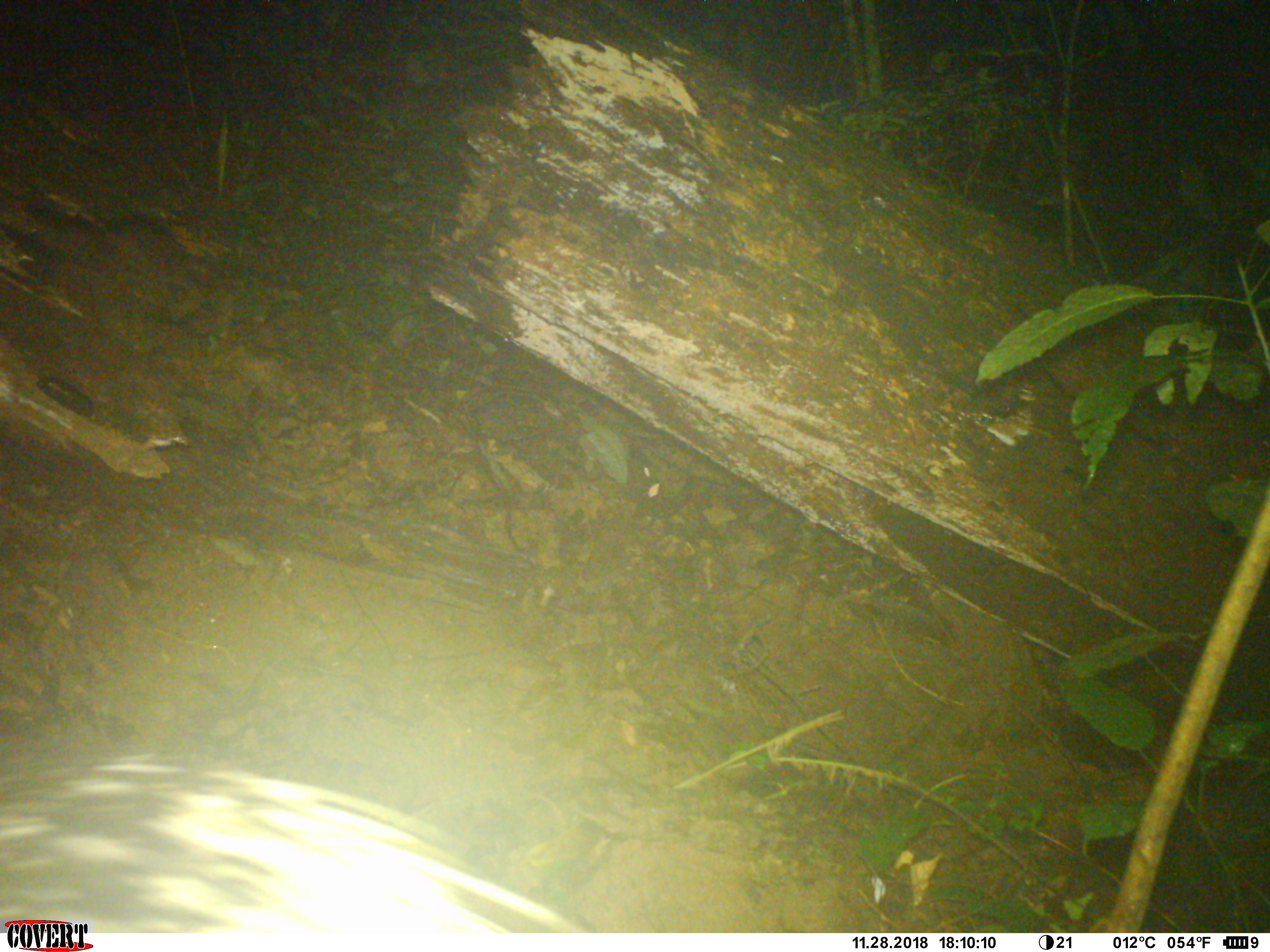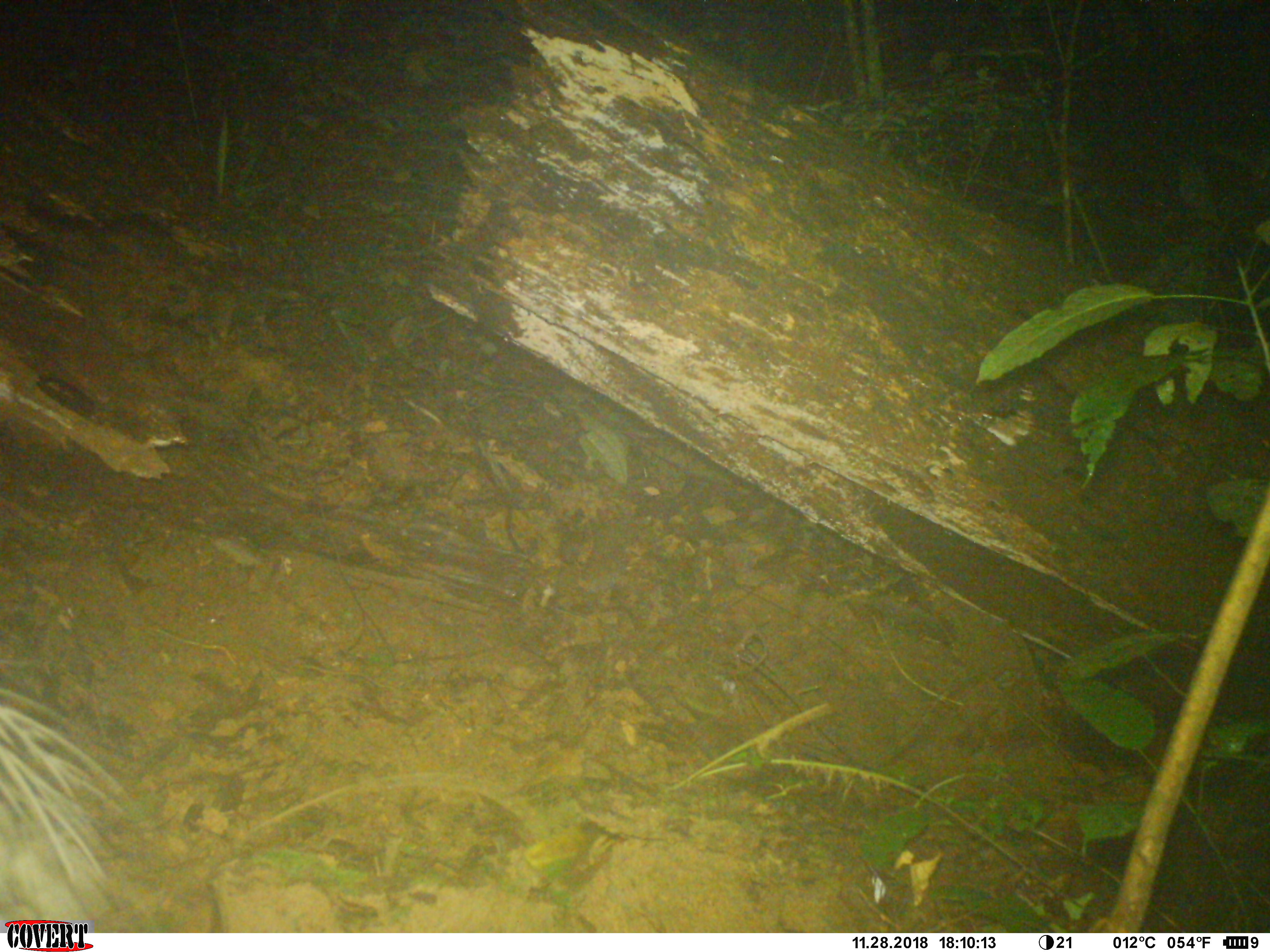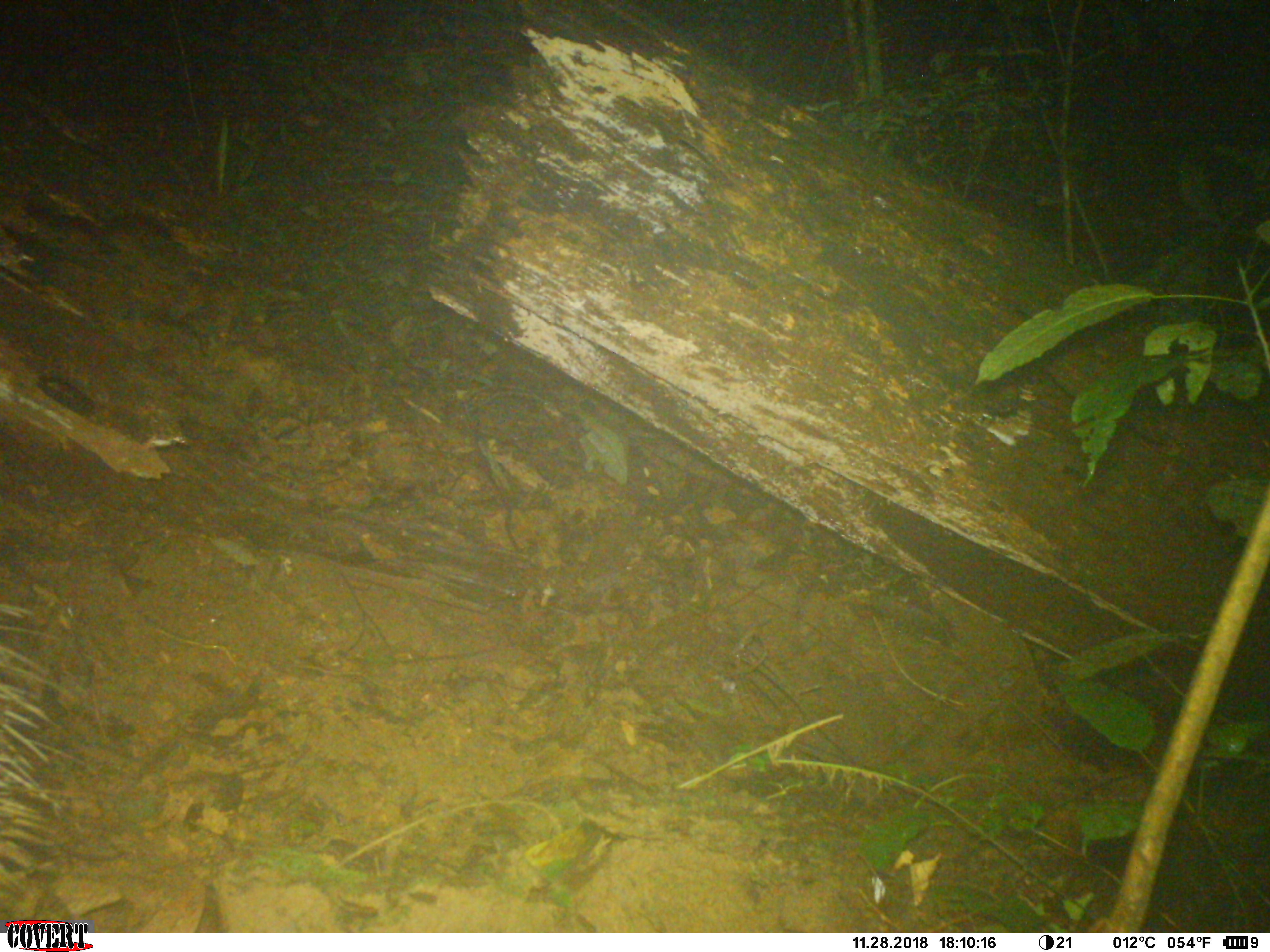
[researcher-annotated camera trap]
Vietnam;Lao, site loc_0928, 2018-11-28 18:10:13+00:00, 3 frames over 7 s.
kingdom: Animalia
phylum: Chordata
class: Mammalia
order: Rodentia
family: Hystricidae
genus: Hystrix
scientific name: Hystrix brachyura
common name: malayan porcupine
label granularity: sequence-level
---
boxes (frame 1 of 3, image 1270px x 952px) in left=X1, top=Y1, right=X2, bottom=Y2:
malayan porcupine: left=0, top=753, right=586, bottom=933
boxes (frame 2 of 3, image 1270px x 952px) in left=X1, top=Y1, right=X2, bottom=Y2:
malayan porcupine: left=0, top=686, right=134, bottom=933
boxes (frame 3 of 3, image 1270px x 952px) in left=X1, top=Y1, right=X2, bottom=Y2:
malayan porcupine: left=0, top=601, right=86, bottom=898